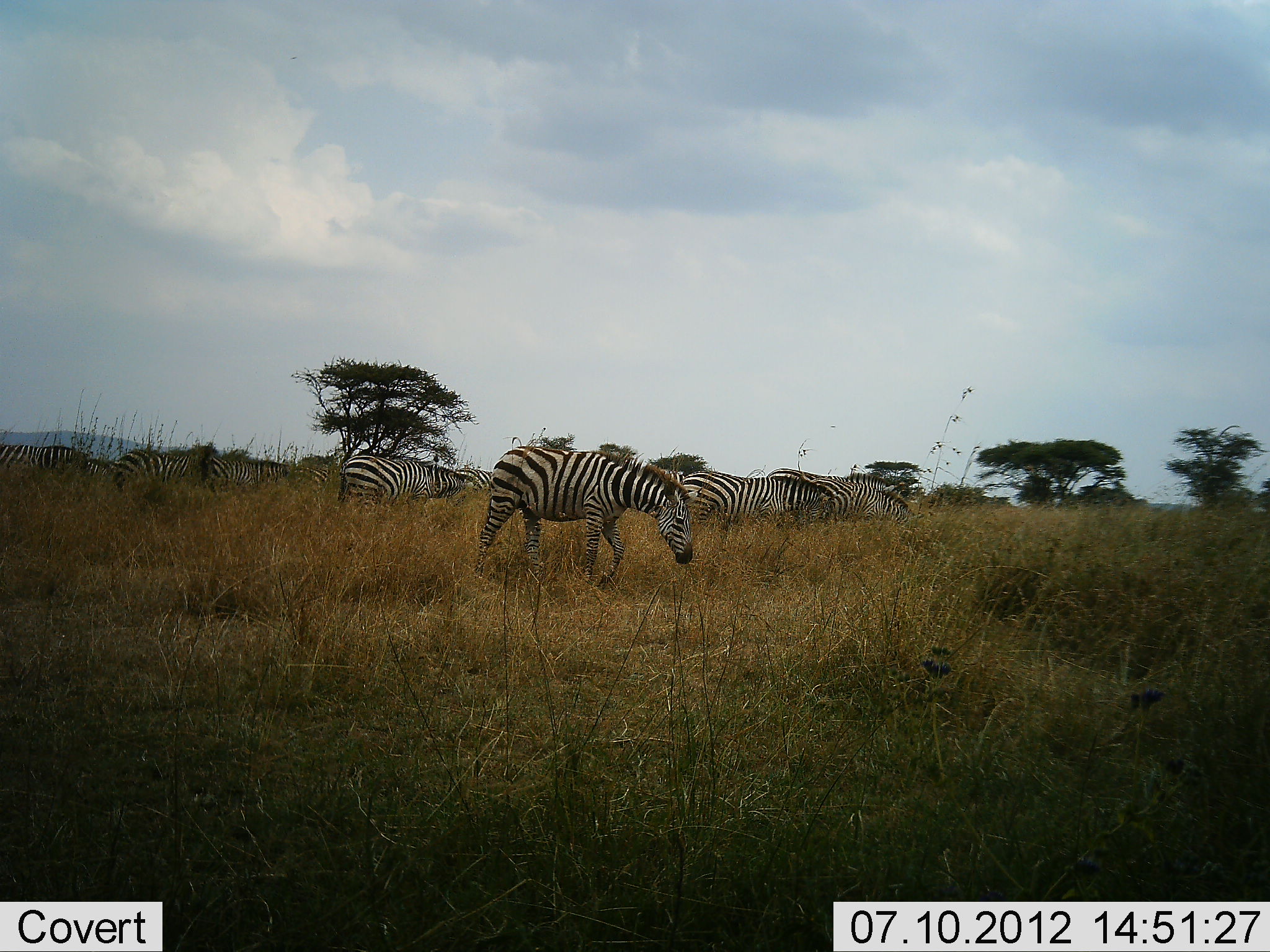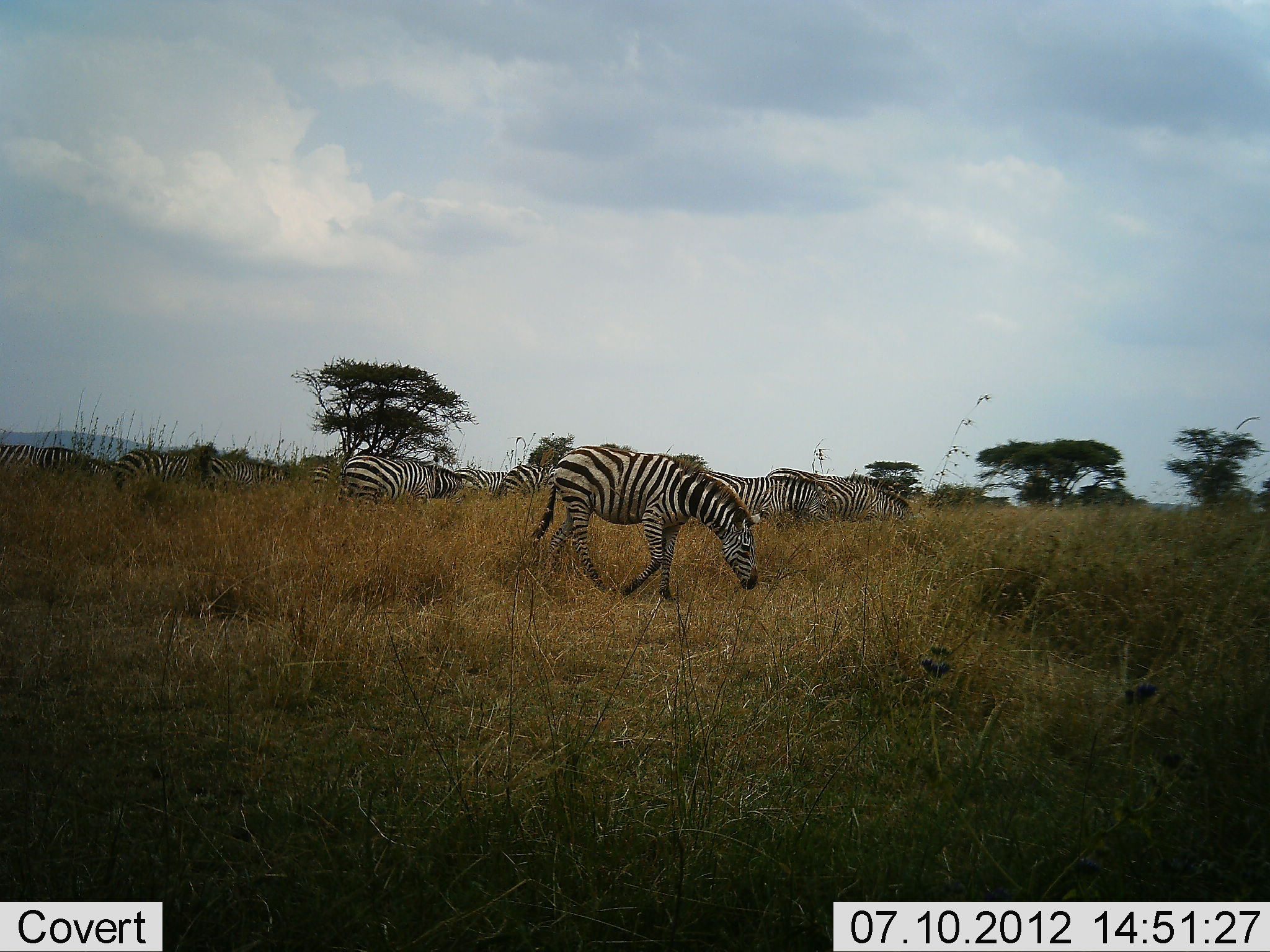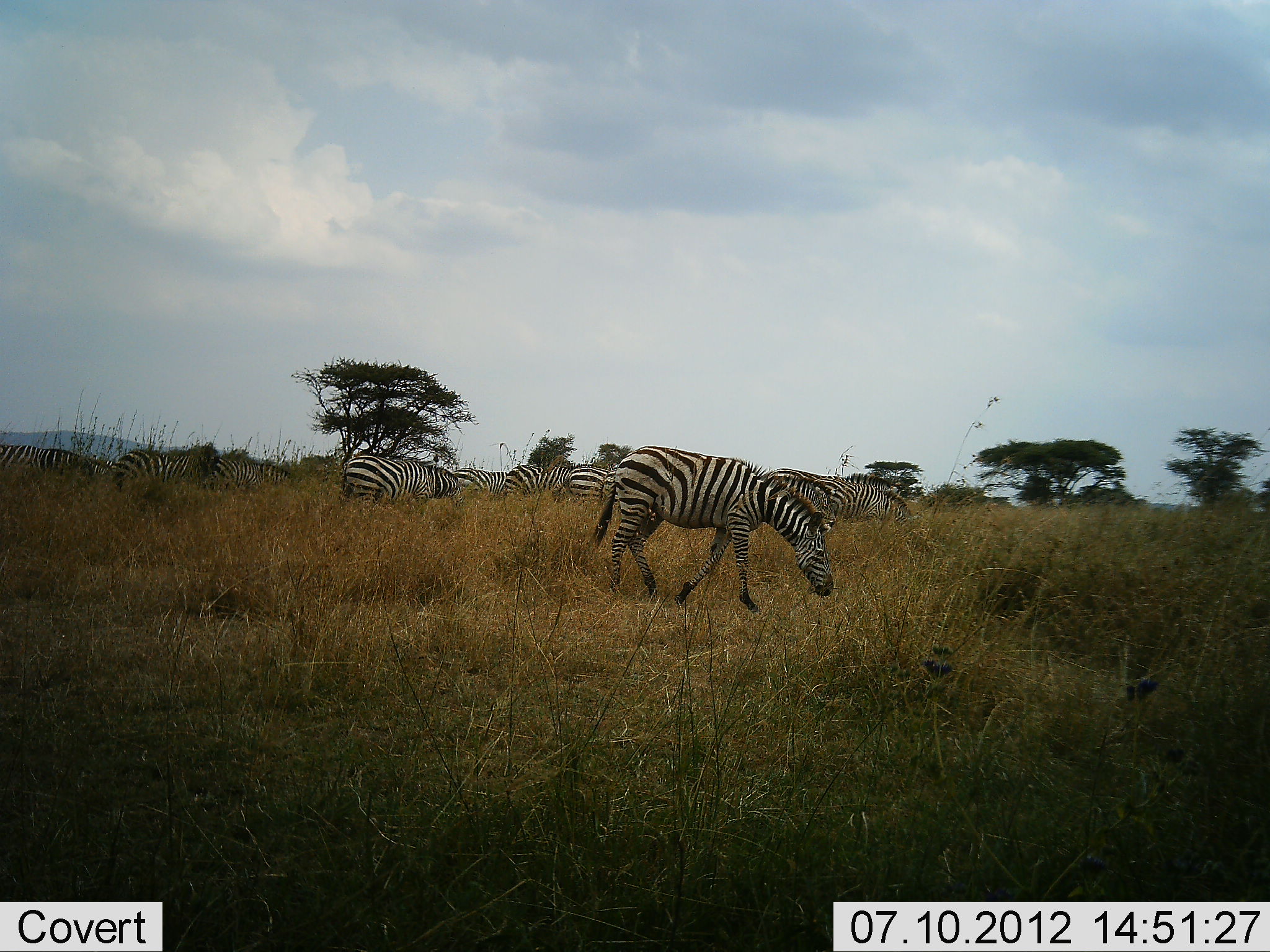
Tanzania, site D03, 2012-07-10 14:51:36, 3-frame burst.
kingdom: Animalia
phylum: Chordata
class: Mammalia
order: Perissodactyla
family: Equidae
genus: Equus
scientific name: Equus quagga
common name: plains zebra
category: zebra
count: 11-50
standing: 20%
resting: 10%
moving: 50%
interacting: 0%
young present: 0%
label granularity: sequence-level